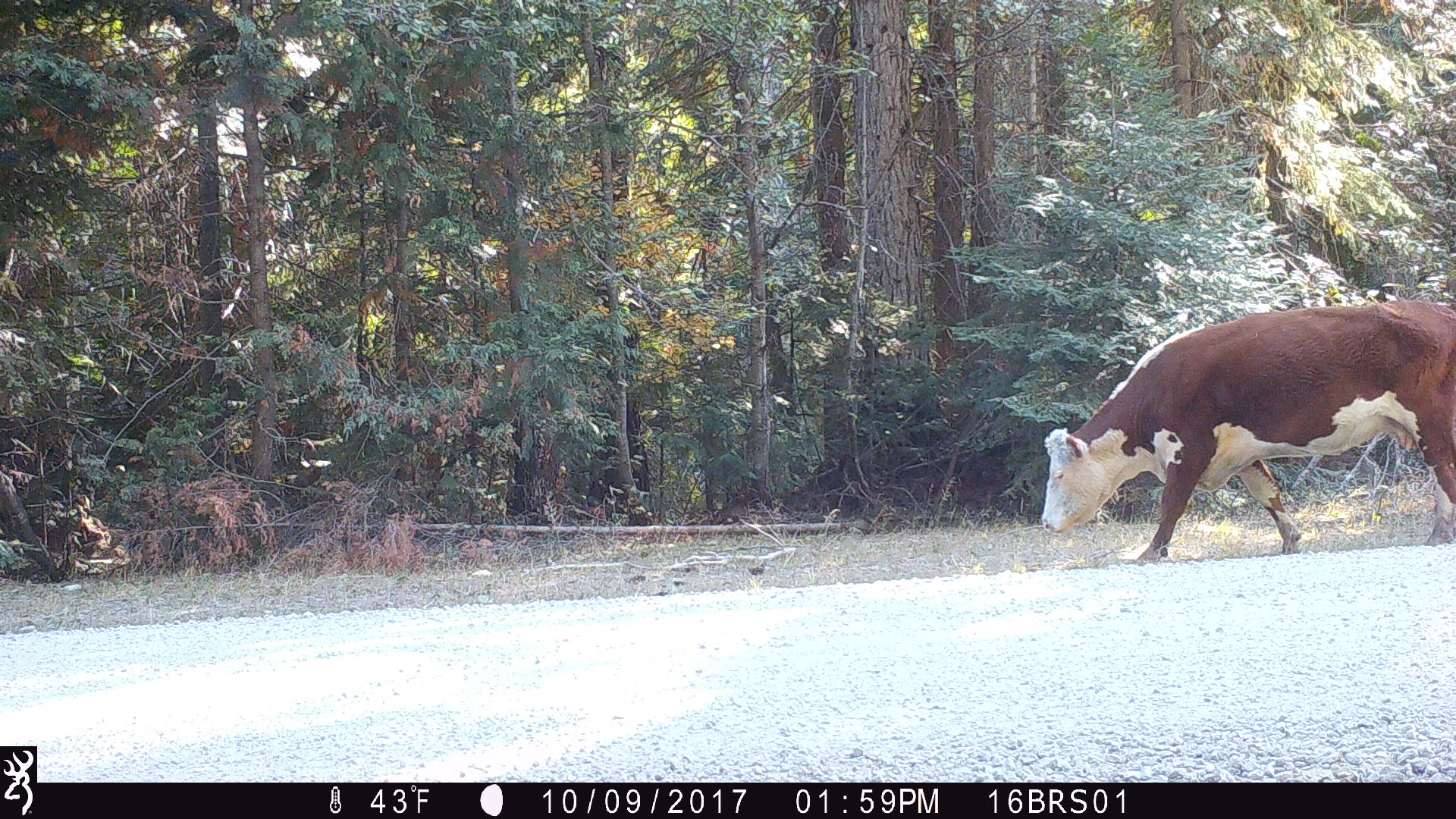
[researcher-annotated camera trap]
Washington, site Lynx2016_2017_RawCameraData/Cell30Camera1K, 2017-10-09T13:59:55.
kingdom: Animalia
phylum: Chordata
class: Mammalia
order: Artiodactyla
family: Bovidae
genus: Bos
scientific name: Bos taurus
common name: domestic cattle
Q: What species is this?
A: Domestic cattle (Bos taurus).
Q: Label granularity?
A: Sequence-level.